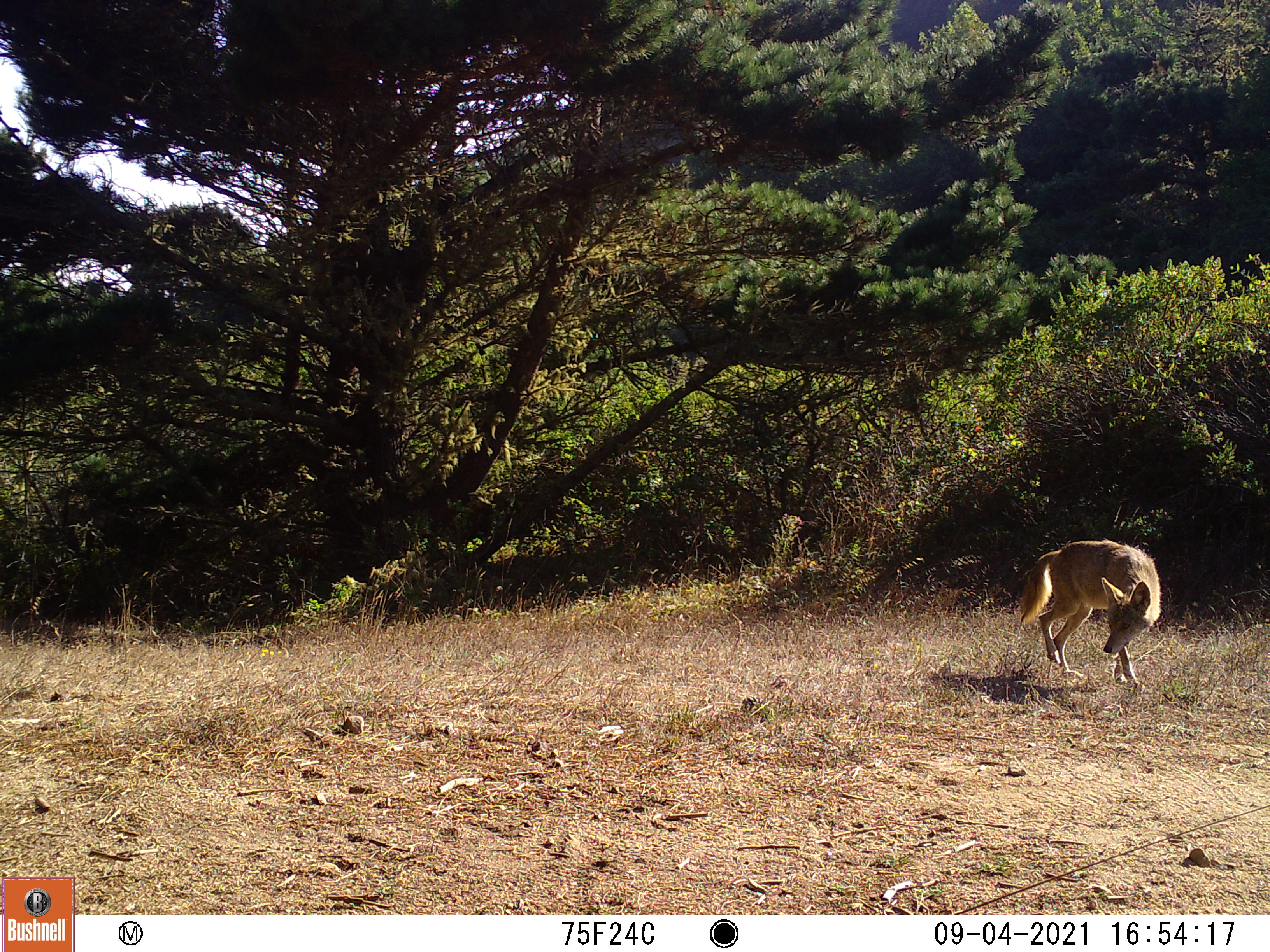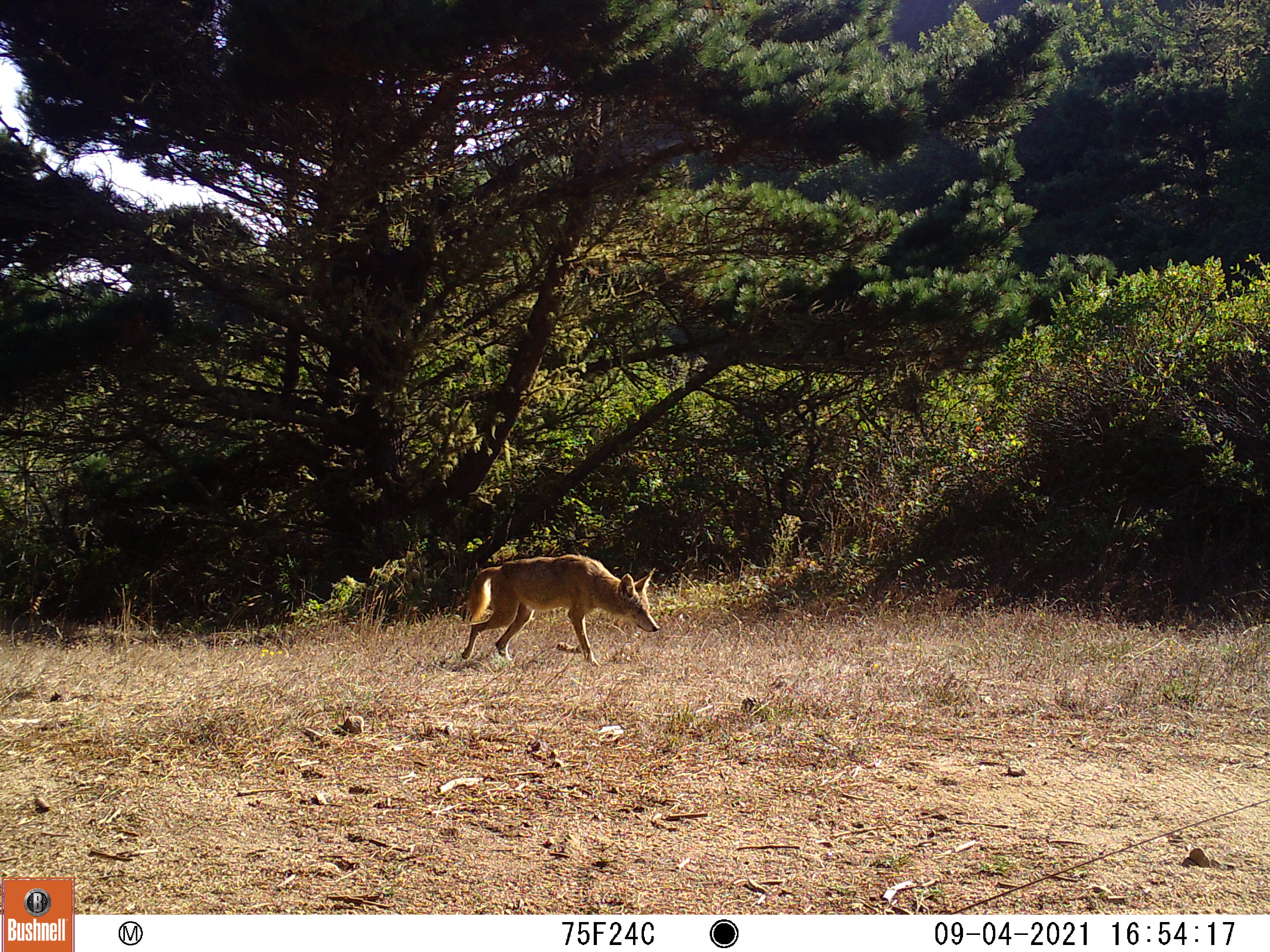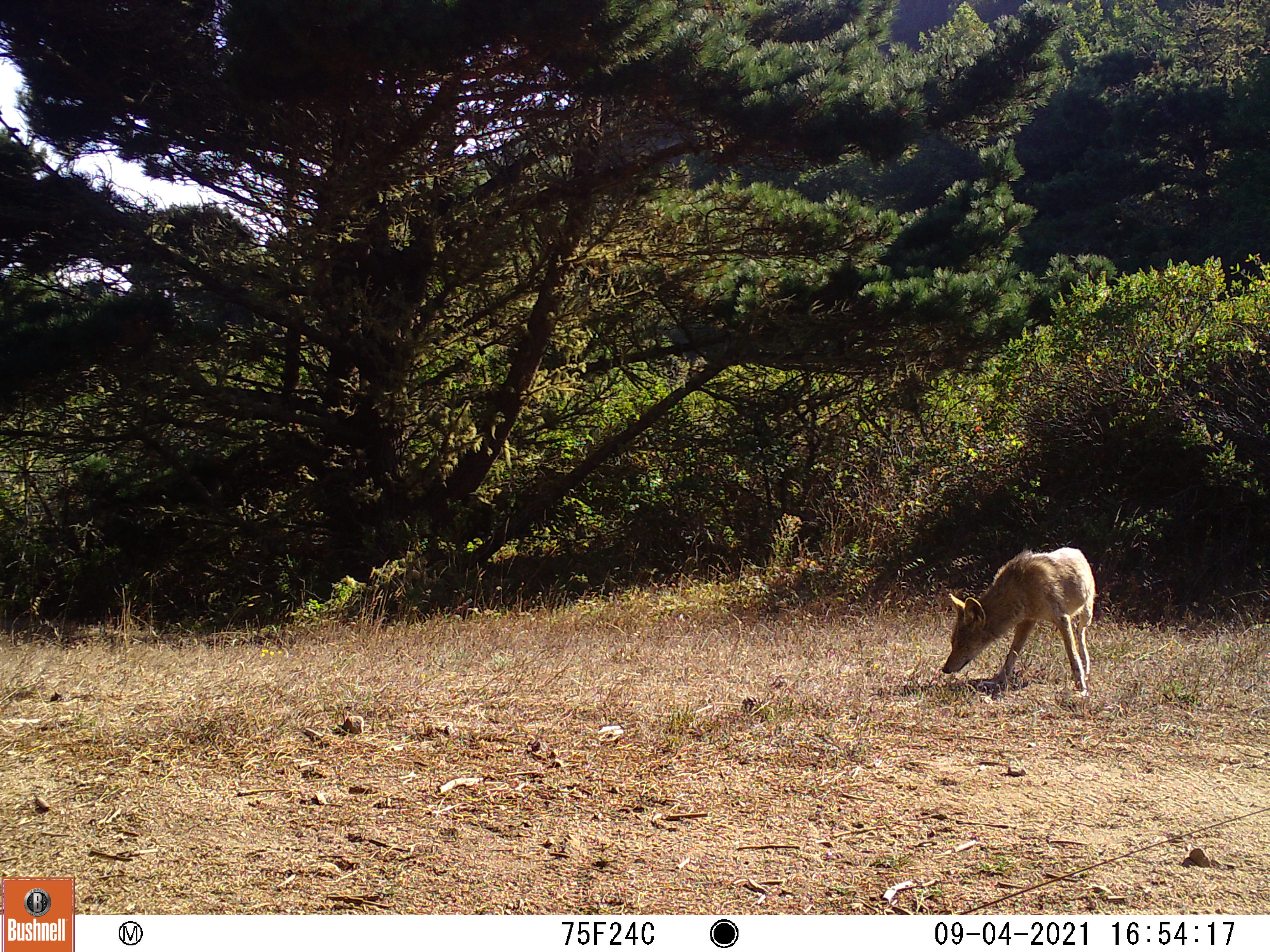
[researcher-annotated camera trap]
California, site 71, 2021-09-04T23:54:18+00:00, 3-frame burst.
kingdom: Animalia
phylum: Chordata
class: Mammalia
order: Carnivora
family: Canidae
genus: Canis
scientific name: Canis latrans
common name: coyote